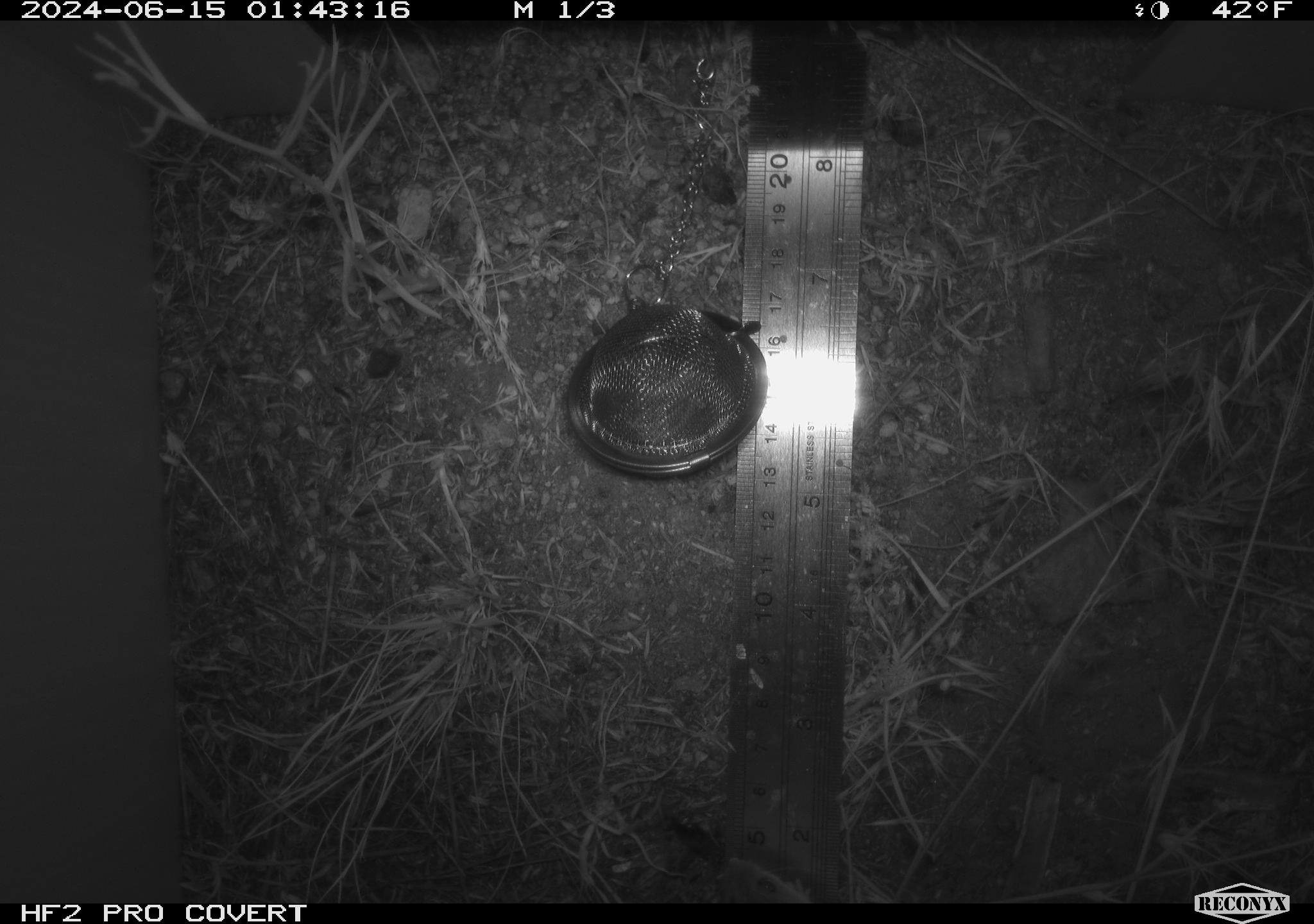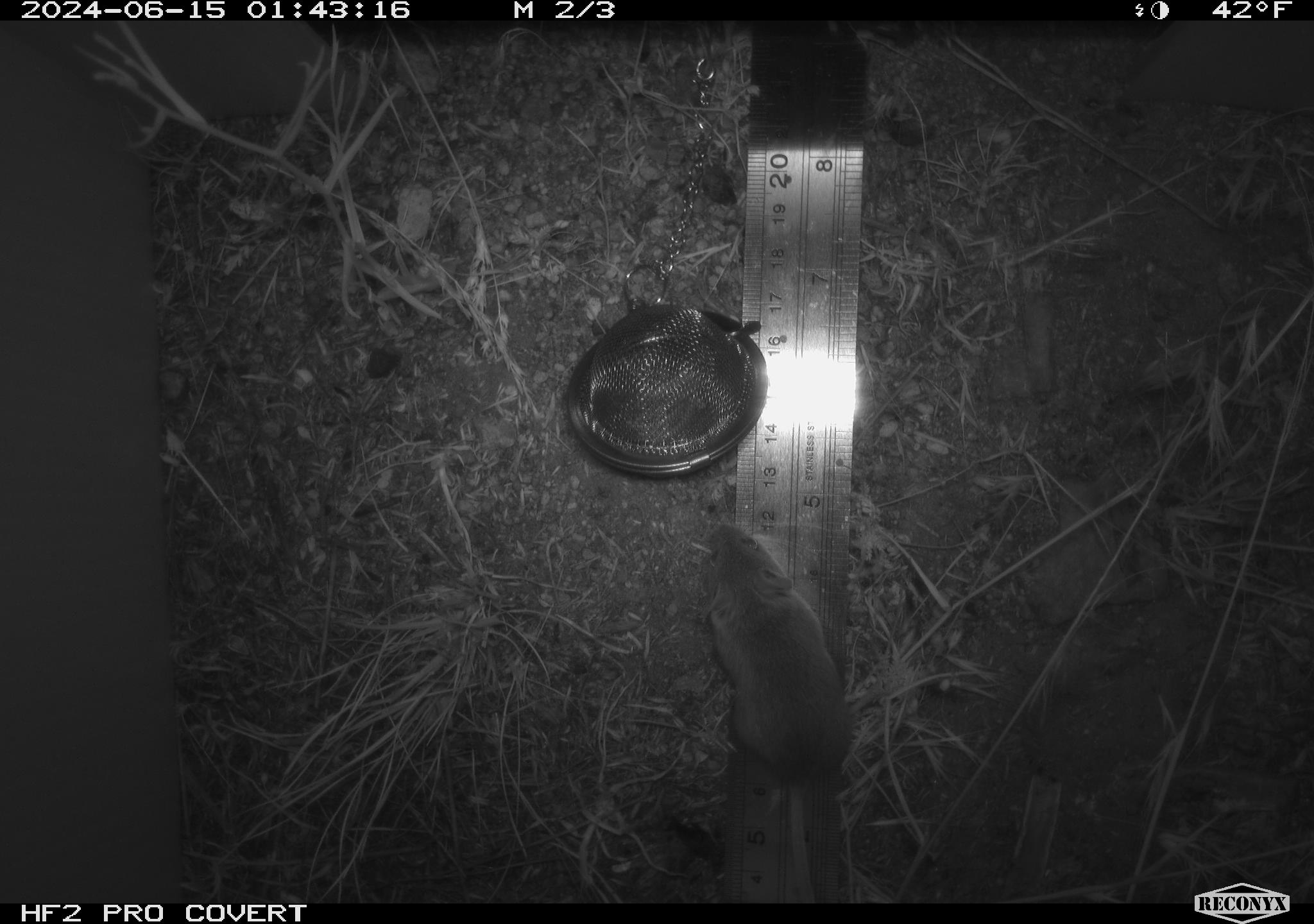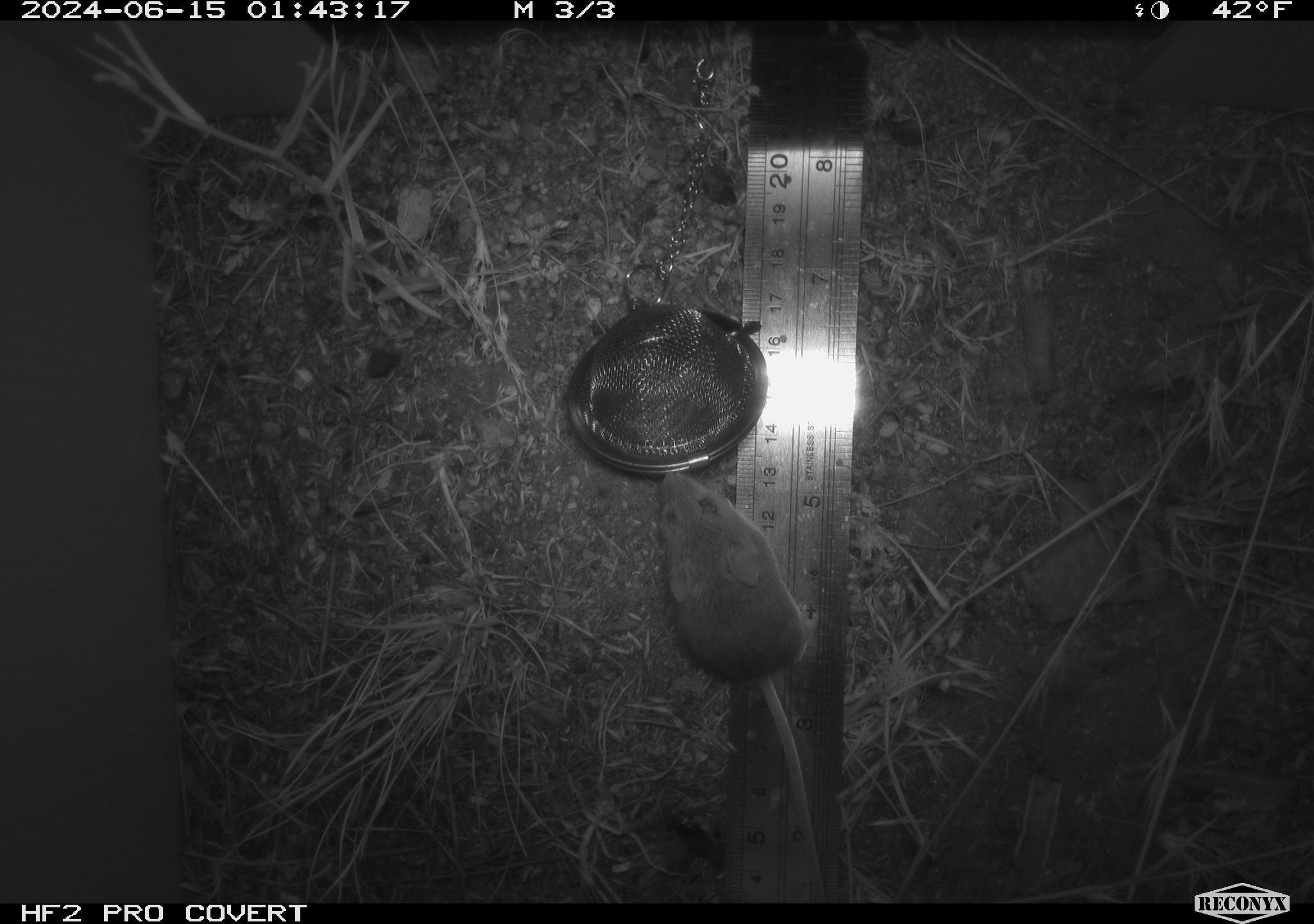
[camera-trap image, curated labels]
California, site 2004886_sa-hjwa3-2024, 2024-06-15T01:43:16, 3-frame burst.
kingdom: Animalia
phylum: Chordata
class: Mammalia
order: Rodentia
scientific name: Rodentia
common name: rodent